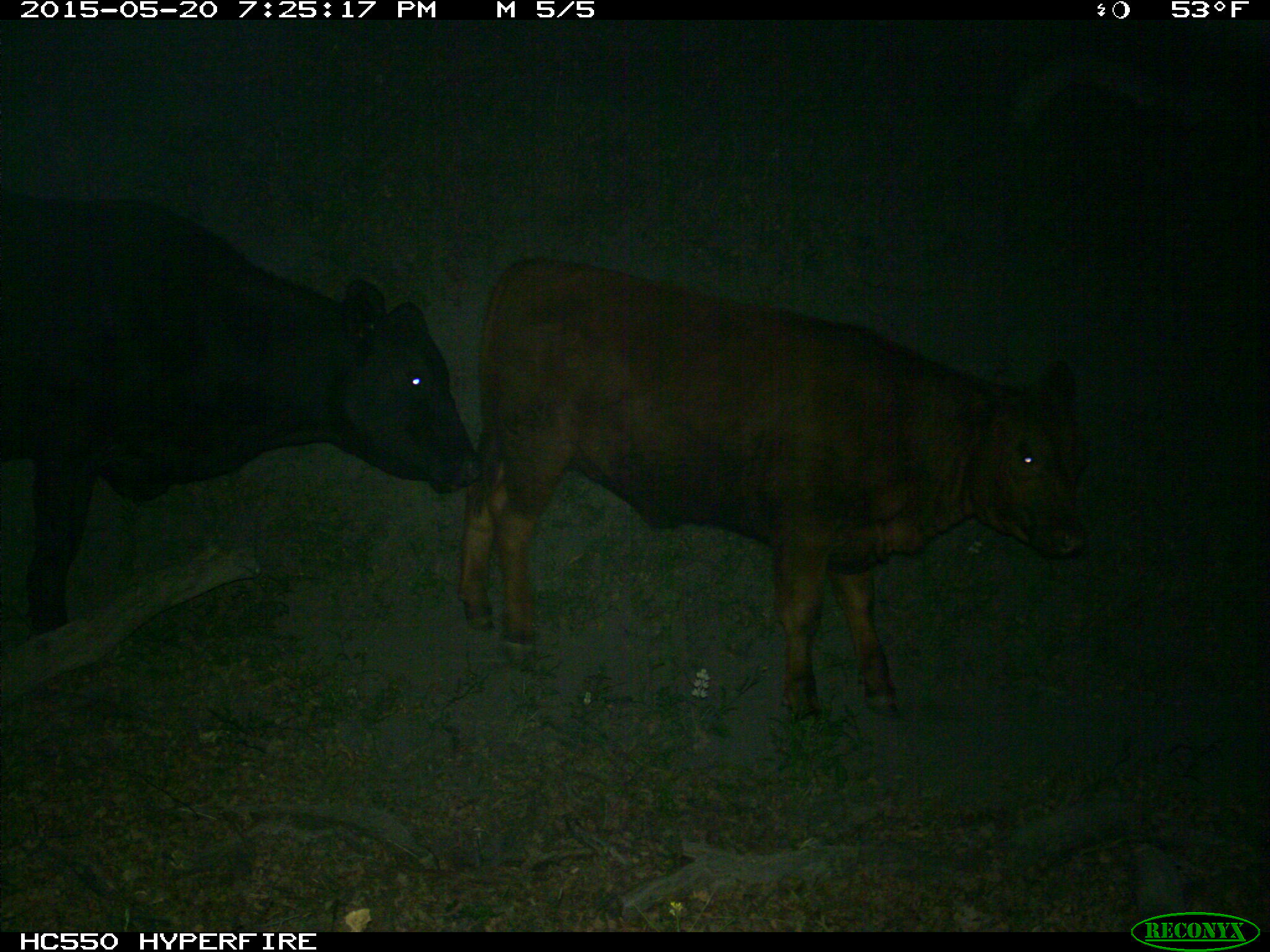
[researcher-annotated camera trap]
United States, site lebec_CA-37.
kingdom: Animalia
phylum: Chordata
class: Mammalia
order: Artiodactyla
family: Bovidae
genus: Bos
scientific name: Bos taurus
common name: domestic cow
Bos taurus (domestic cow).